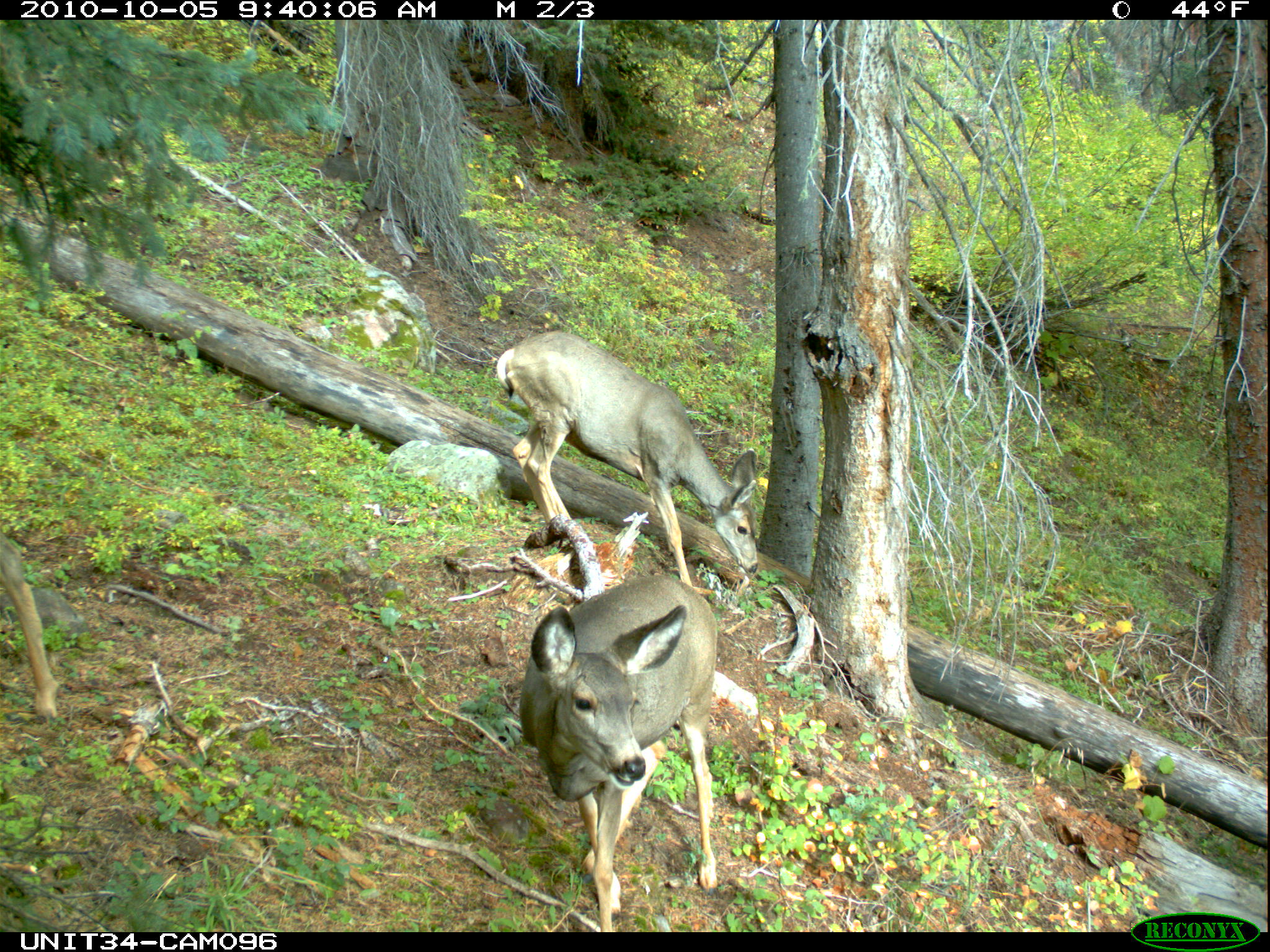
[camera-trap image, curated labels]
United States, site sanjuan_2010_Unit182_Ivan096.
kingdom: Animalia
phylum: Chordata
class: Mammalia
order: Artiodactyla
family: Cervidae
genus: Odocoileus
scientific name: Odocoileus hemionus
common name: mule deer